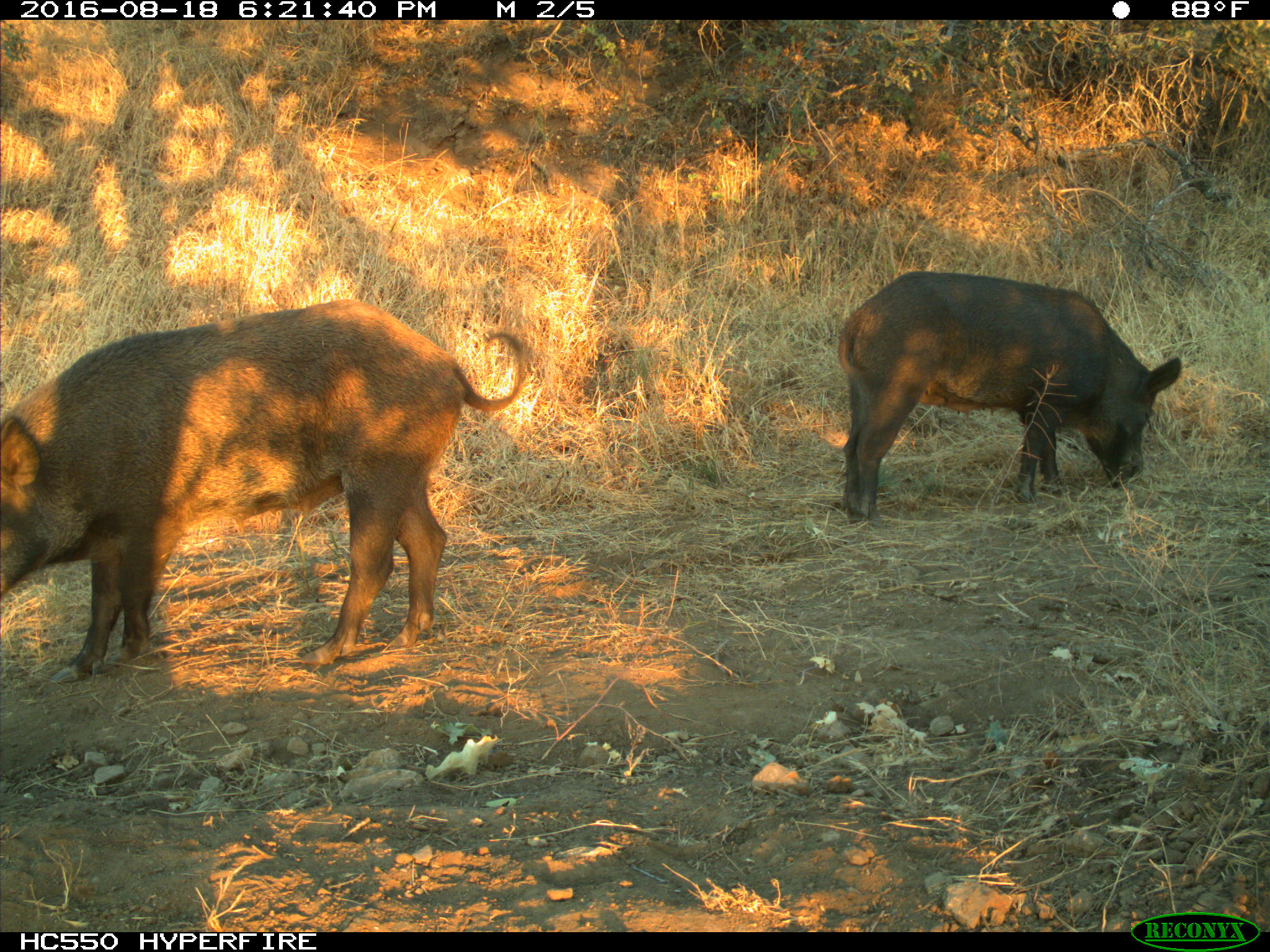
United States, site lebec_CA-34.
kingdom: Animalia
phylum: Chordata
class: Mammalia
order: Artiodactyla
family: Suidae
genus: Sus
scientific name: Sus scrofa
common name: wild boar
Sus scrofa (wild boar).